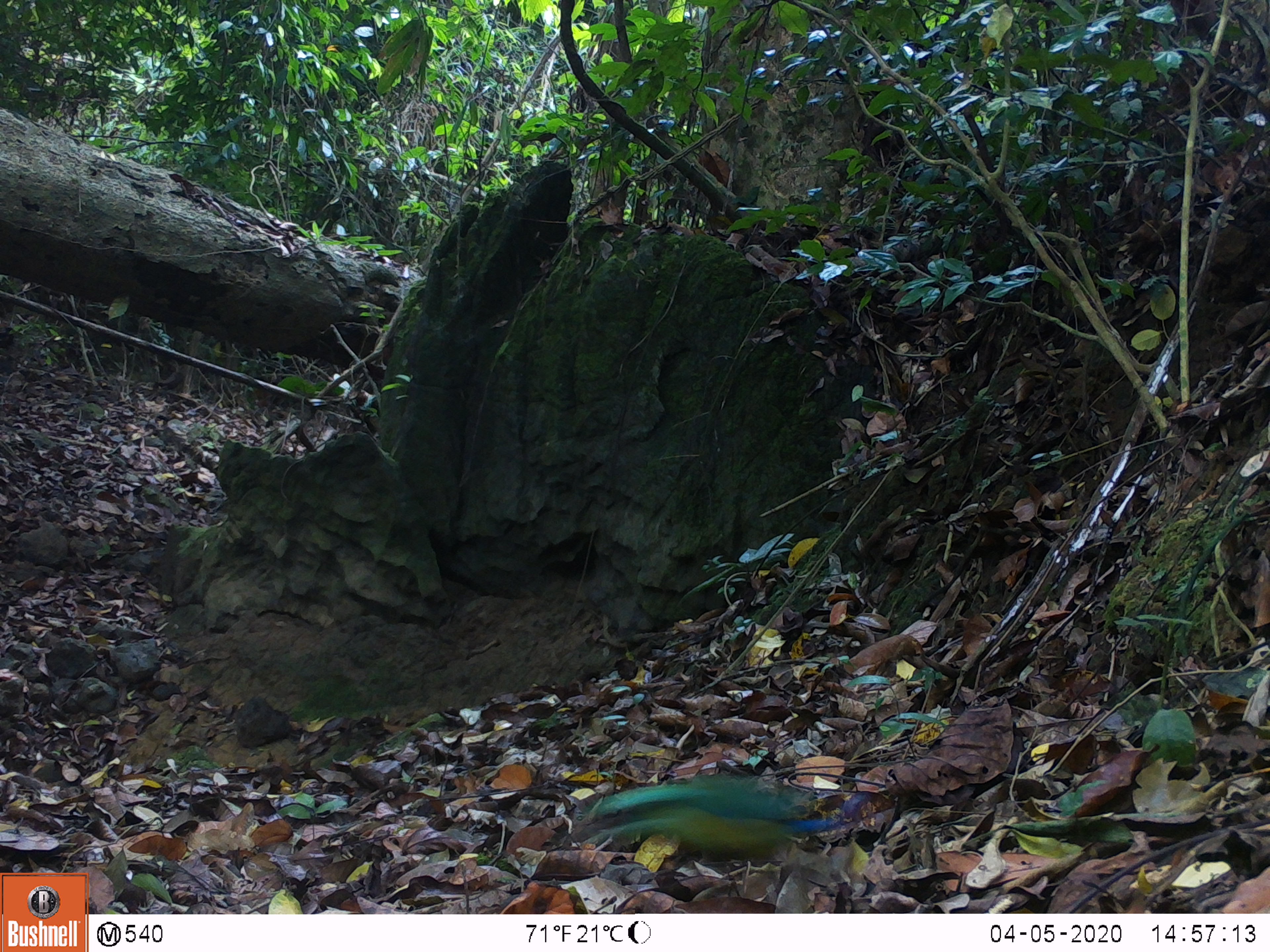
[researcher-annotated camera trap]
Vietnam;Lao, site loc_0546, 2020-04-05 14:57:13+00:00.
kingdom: Animalia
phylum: Chordata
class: Aves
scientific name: Aves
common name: bird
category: unidentified bird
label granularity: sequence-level